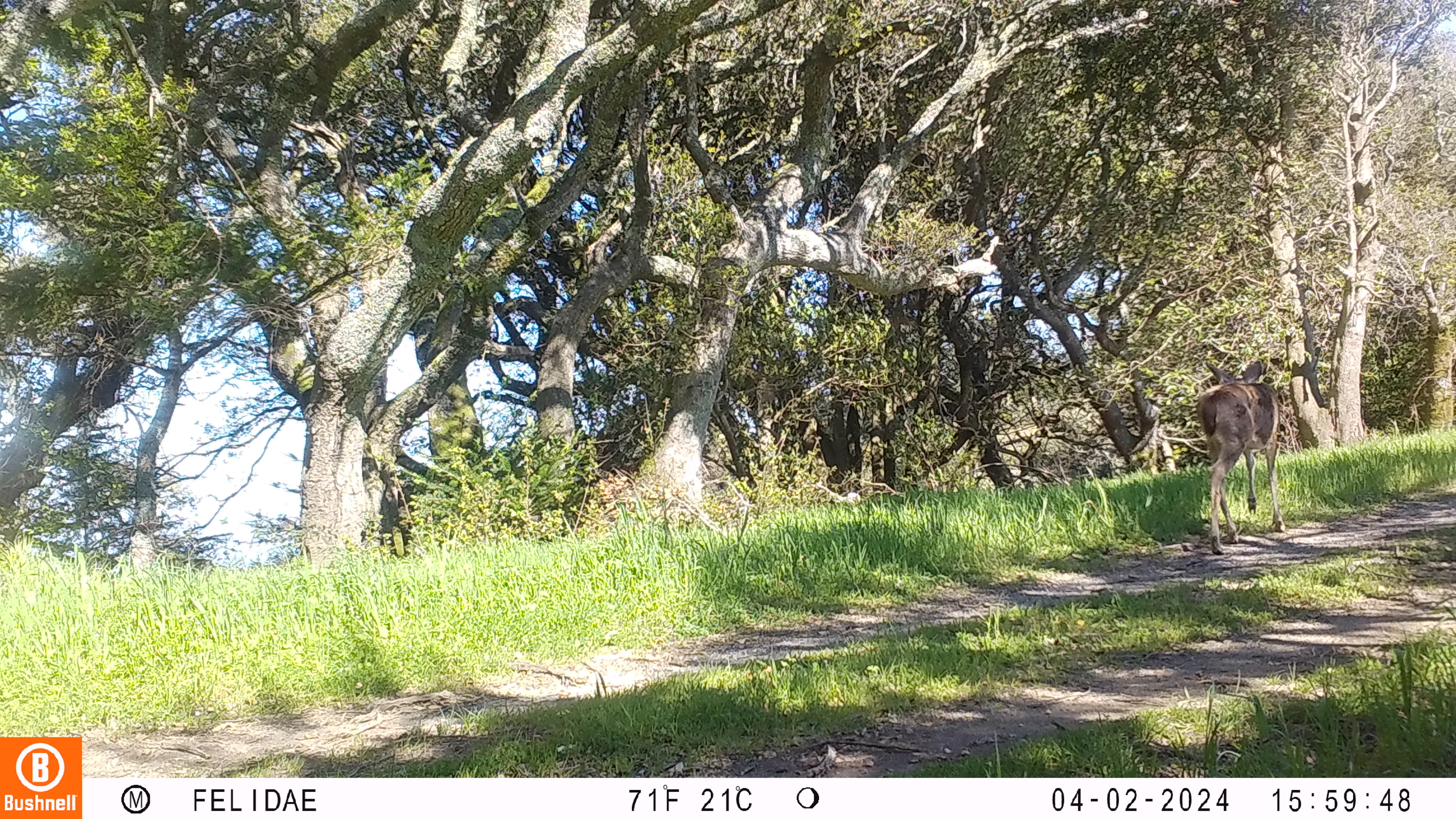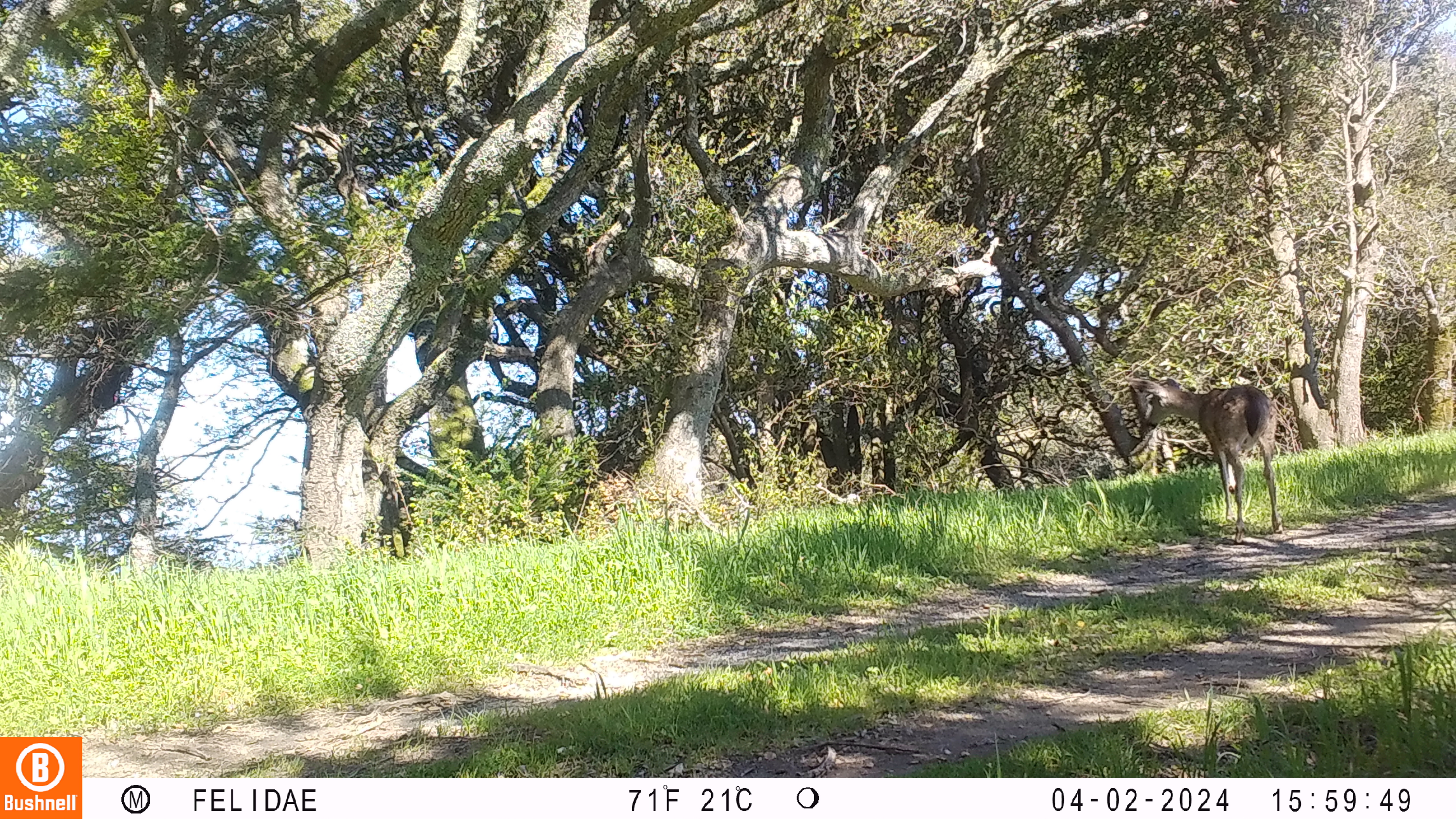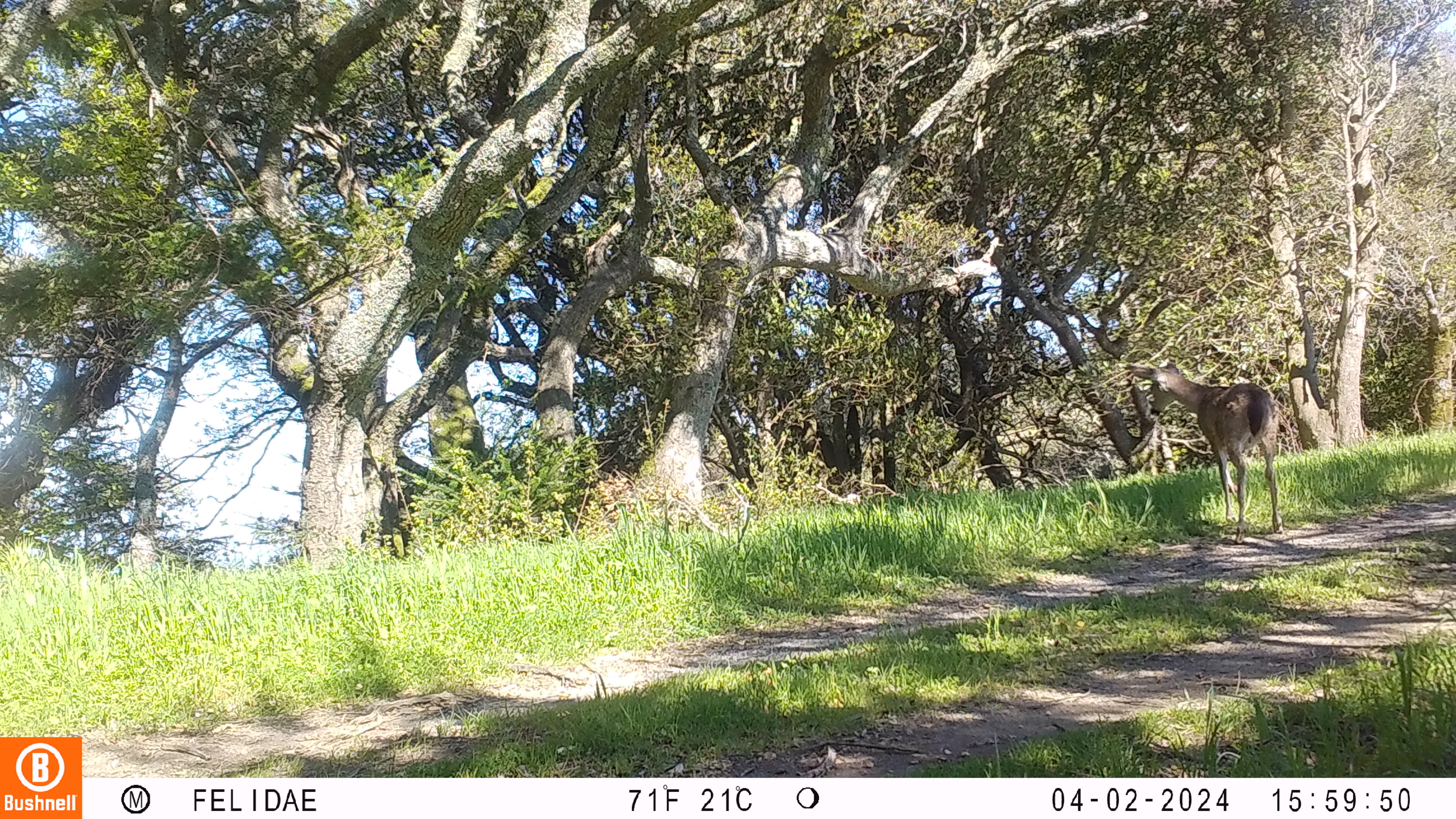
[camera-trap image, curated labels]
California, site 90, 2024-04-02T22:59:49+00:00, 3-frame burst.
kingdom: Animalia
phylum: Chordata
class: Mammalia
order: Artiodactyla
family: Cervidae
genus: Odocoileus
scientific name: Odocoileus hemionus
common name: mule deer